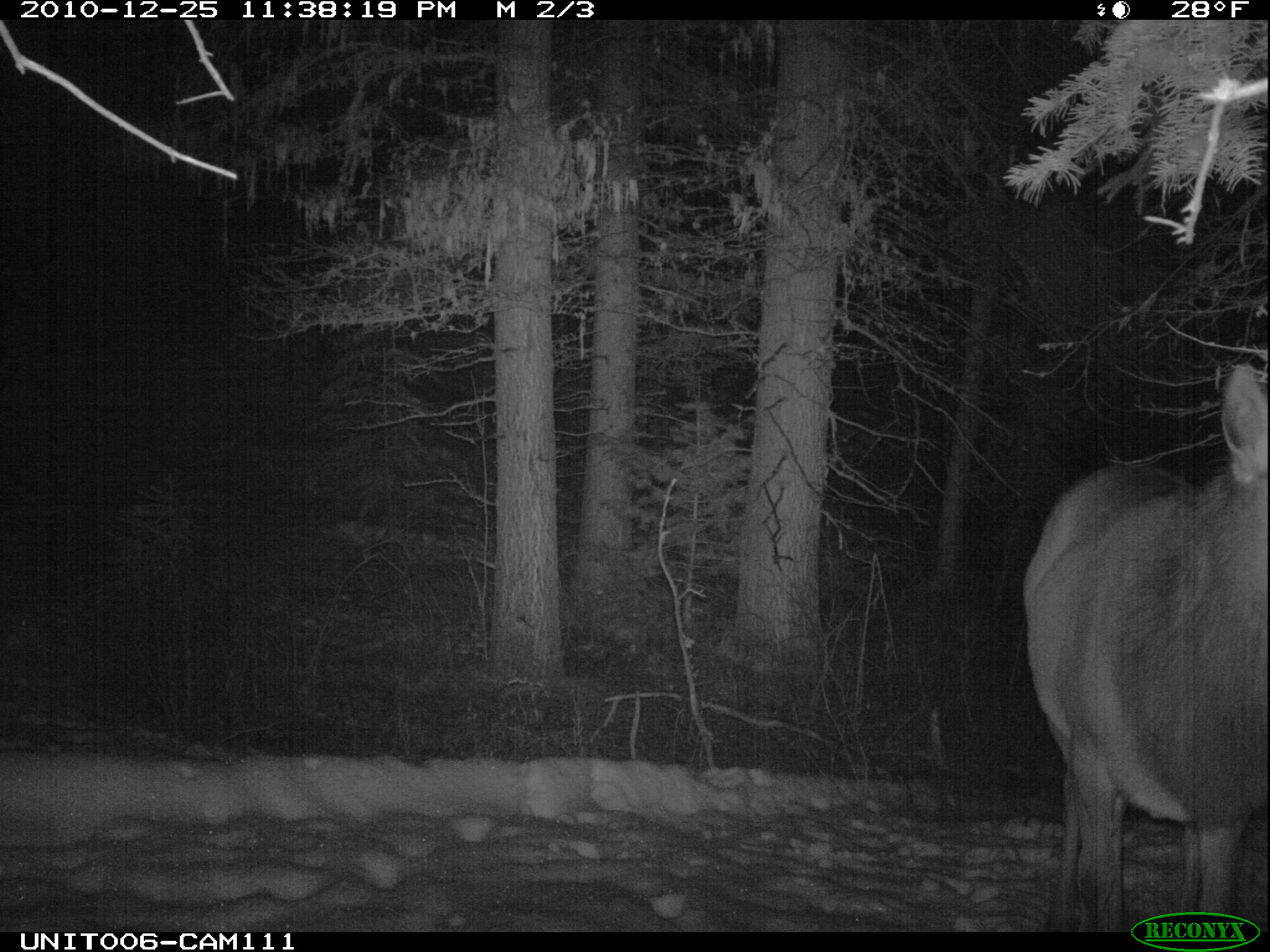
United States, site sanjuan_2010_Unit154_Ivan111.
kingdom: Animalia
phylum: Chordata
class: Mammalia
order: Artiodactyla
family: Cervidae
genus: Cervus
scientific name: Cervus elaphus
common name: red deer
Cervus elaphus (red deer).